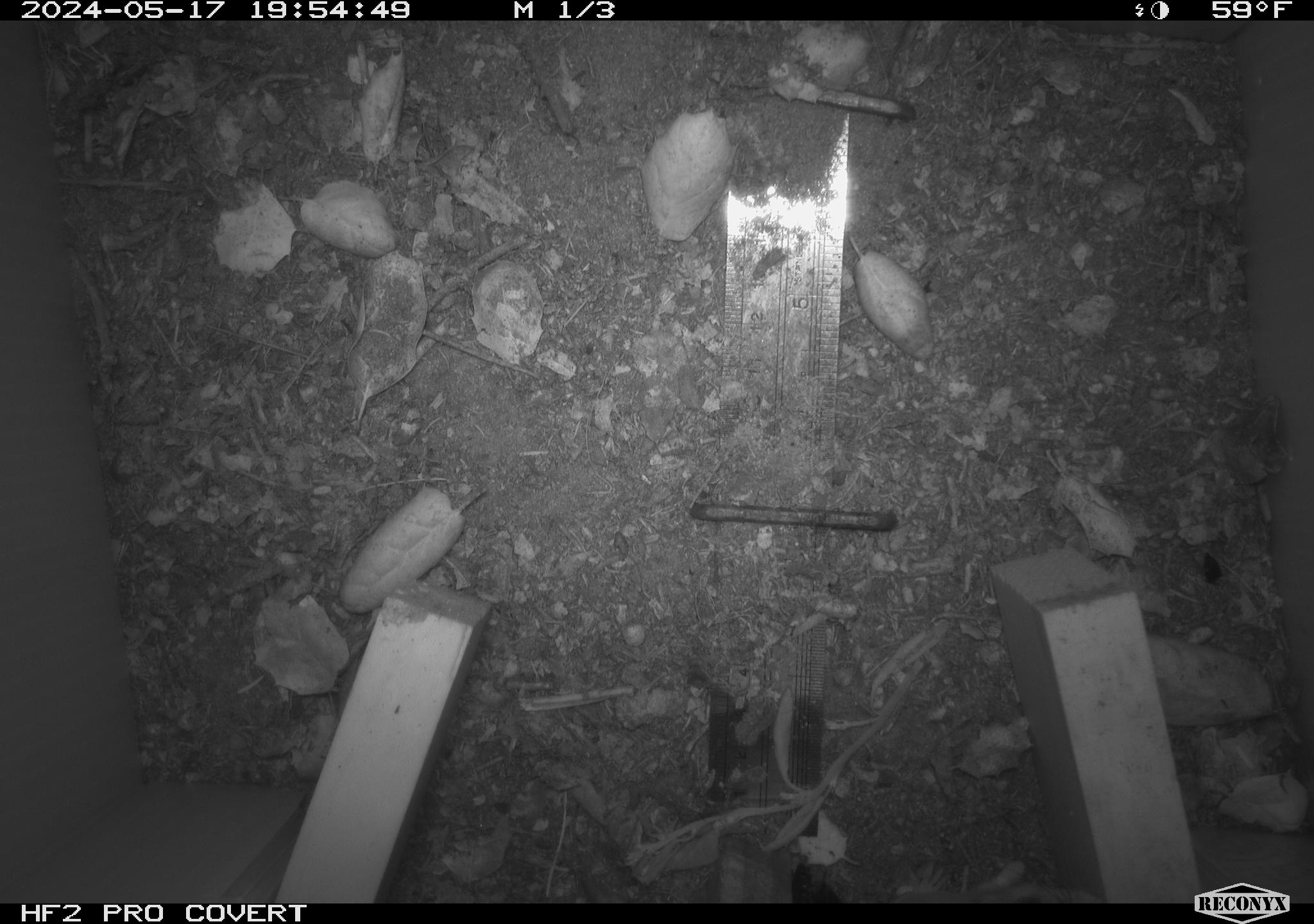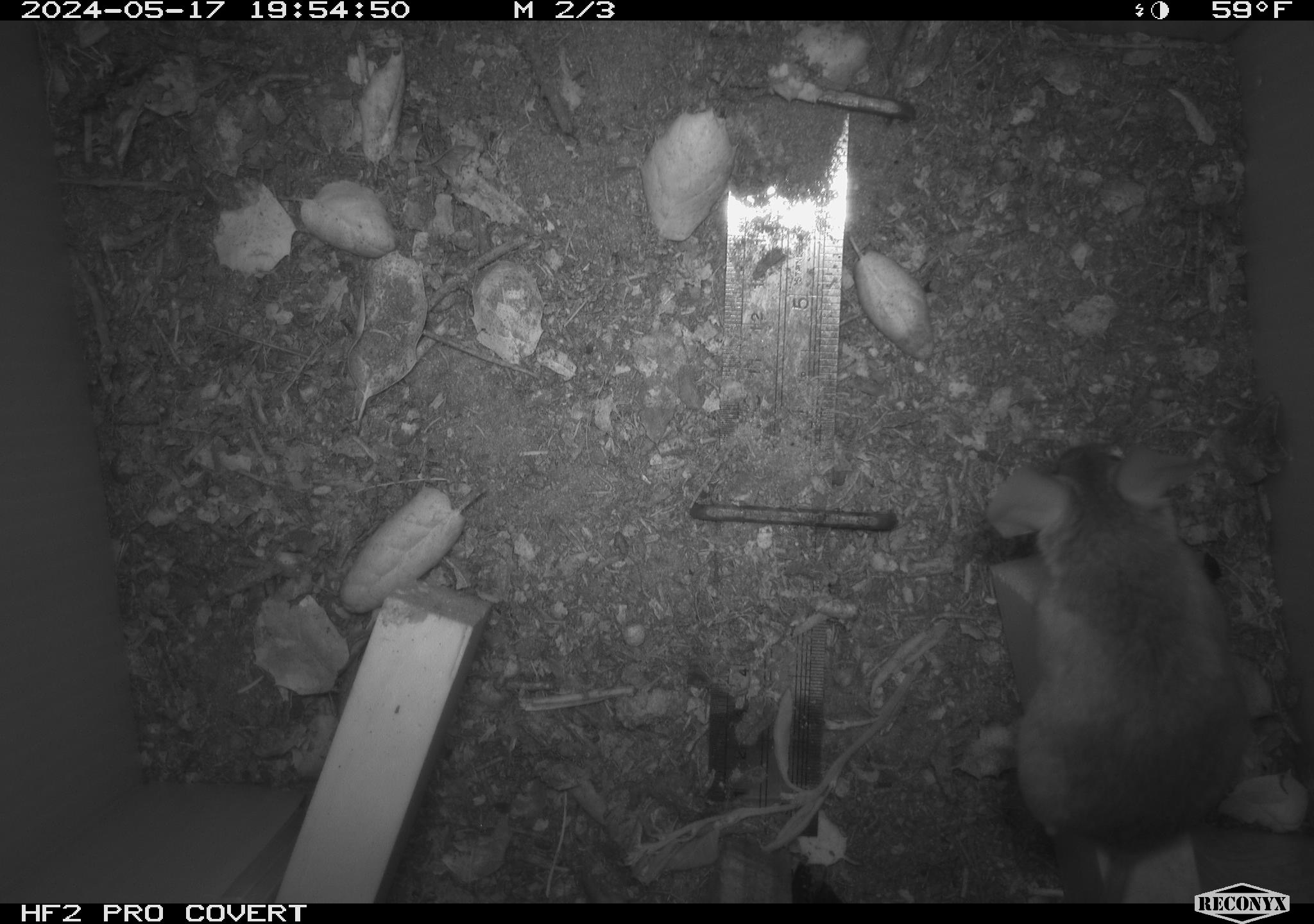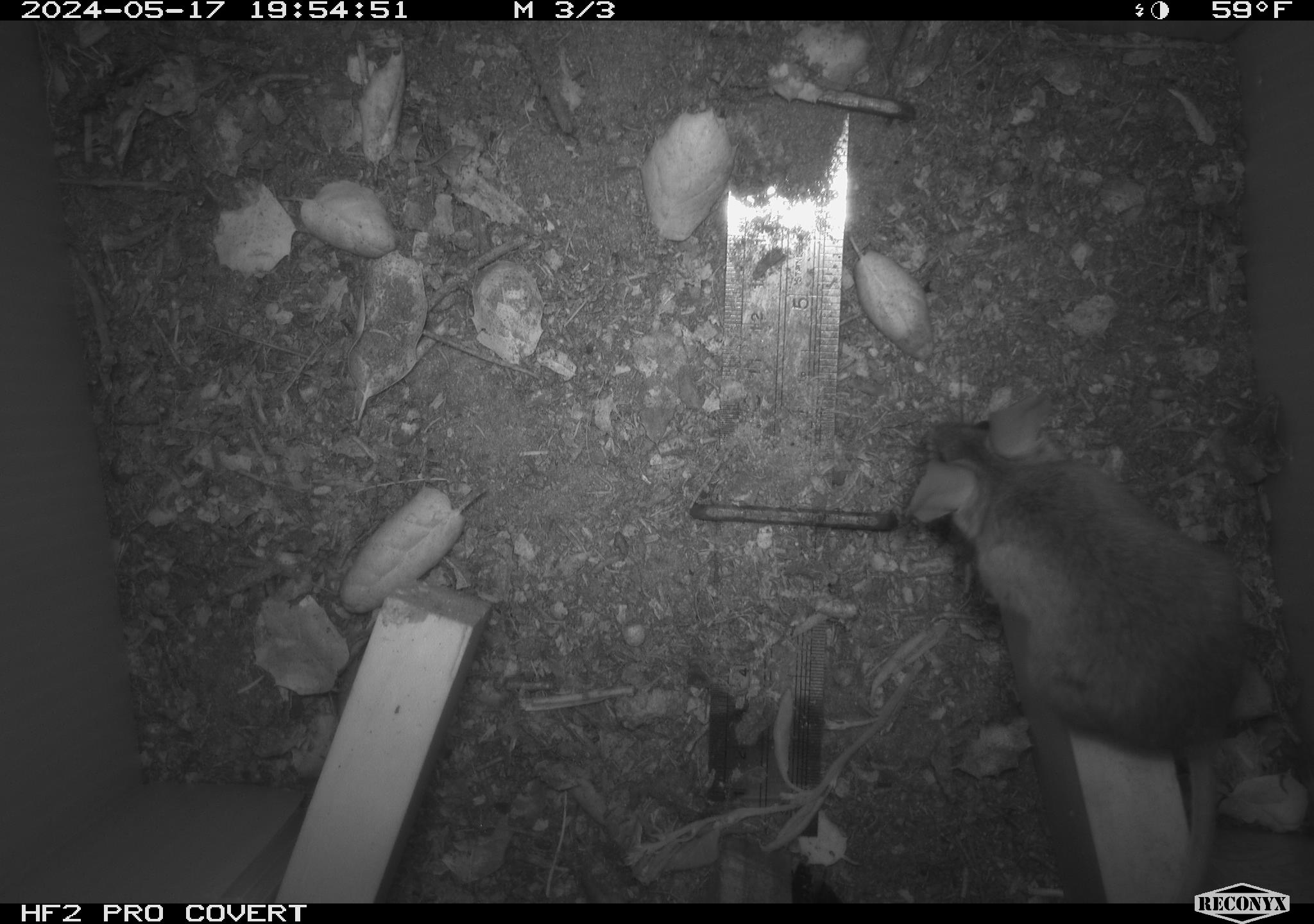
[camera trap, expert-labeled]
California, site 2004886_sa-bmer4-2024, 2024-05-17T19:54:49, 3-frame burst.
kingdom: Animalia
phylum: Chordata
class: Mammalia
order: Rodentia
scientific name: Rodentia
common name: mouse species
Mouse species (Rodentia).